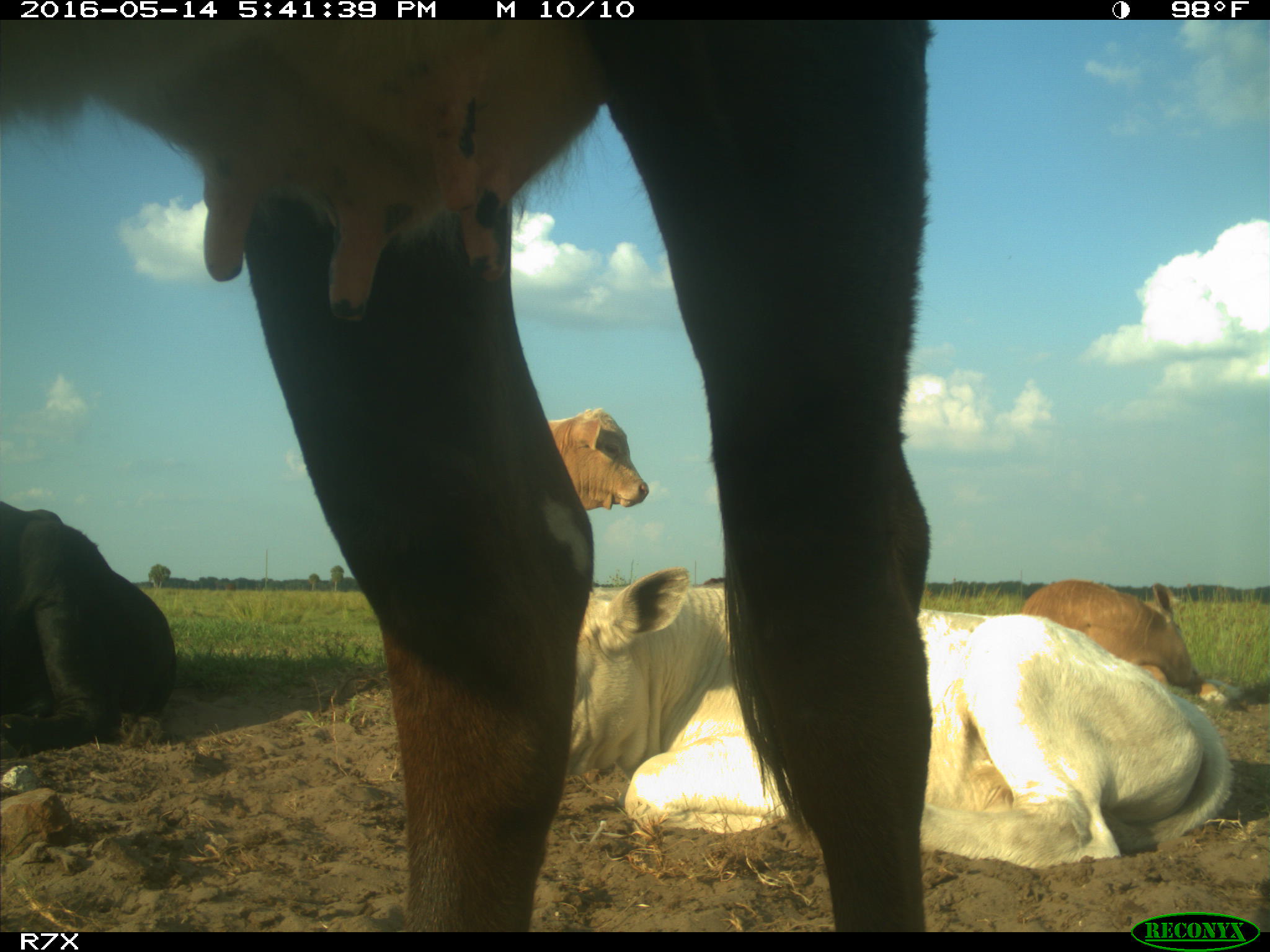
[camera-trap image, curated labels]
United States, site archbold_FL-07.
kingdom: Animalia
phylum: Chordata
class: Mammalia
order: Artiodactyla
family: Bovidae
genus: Bos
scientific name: Bos taurus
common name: domestic cow